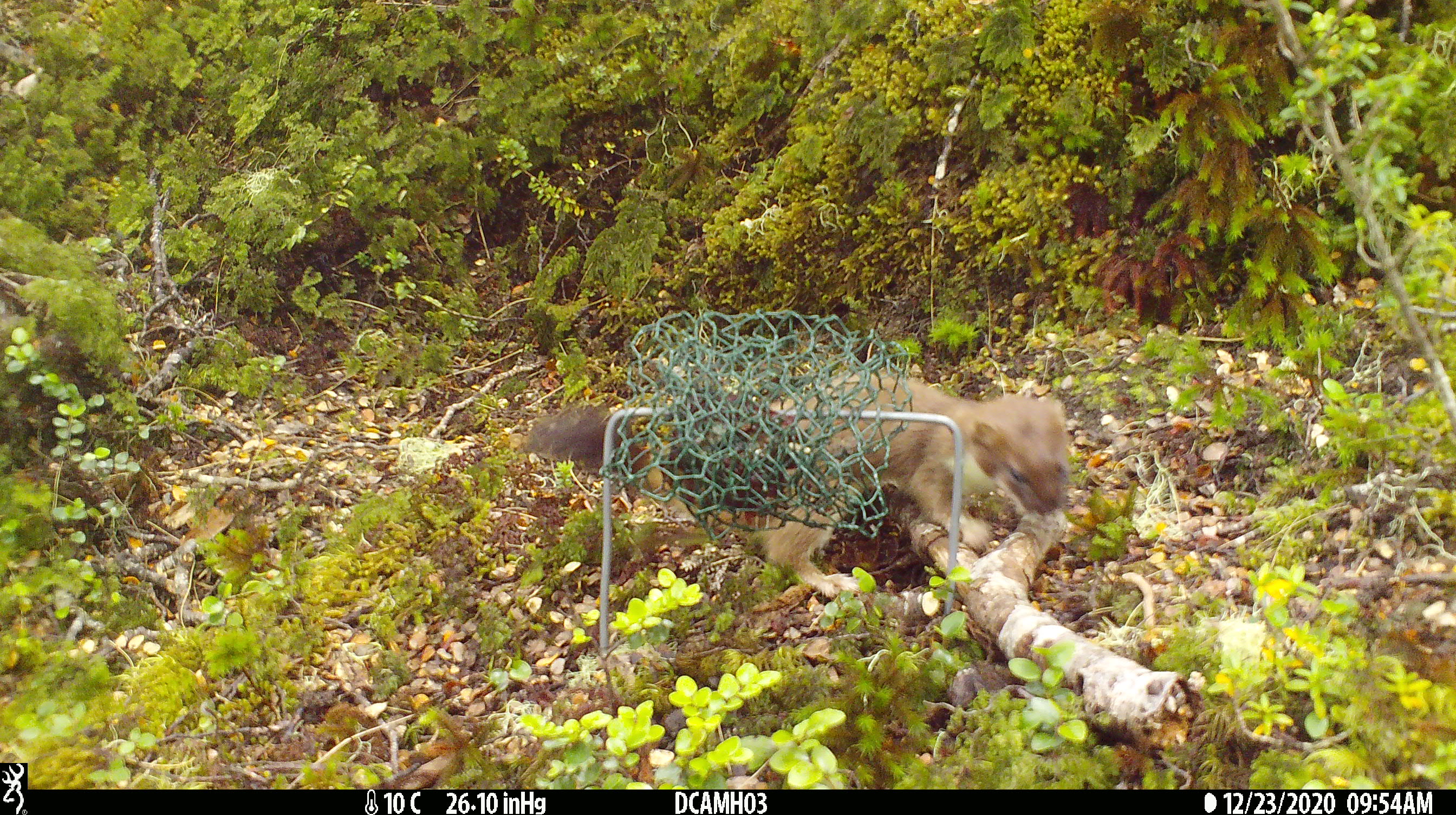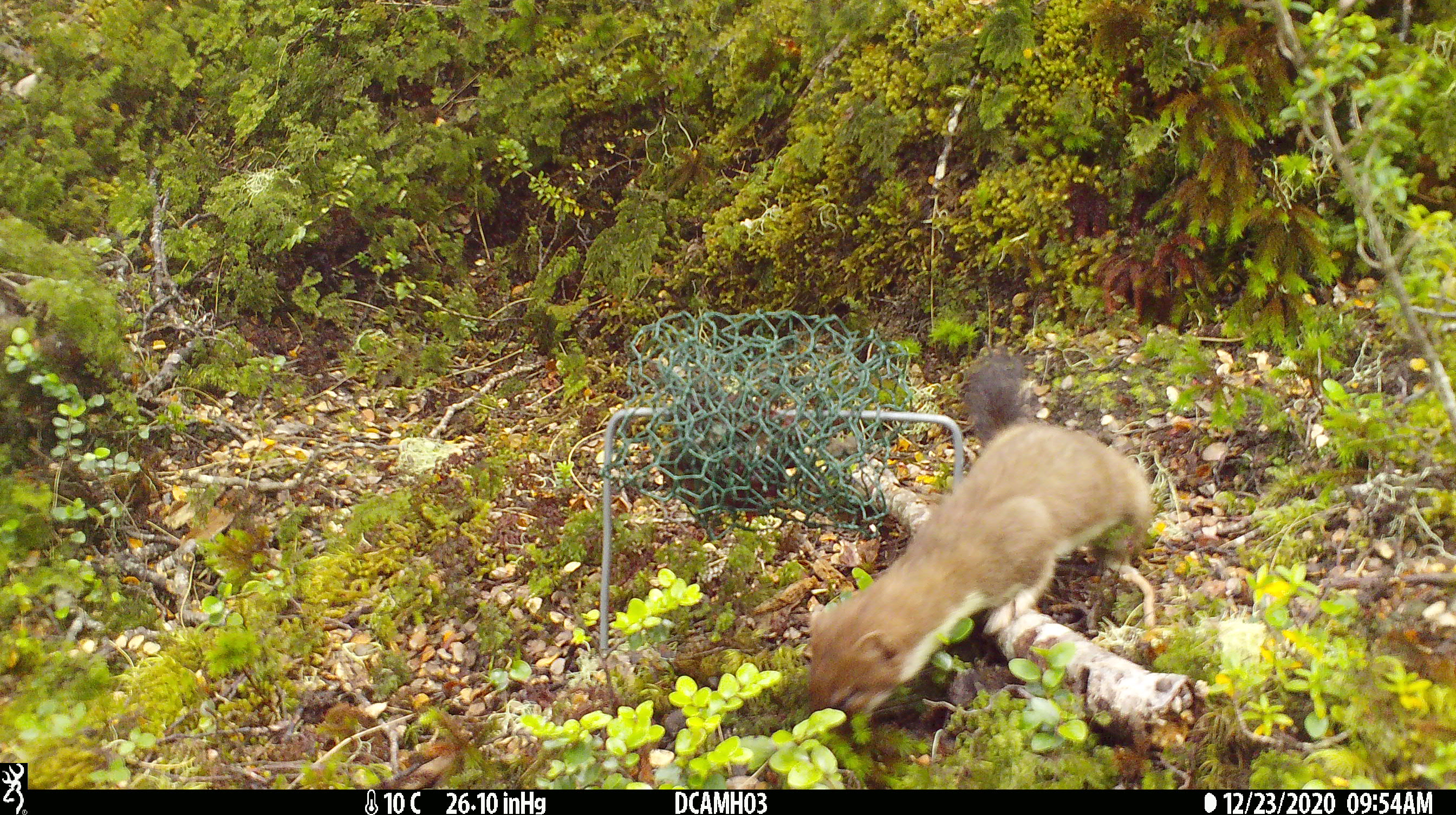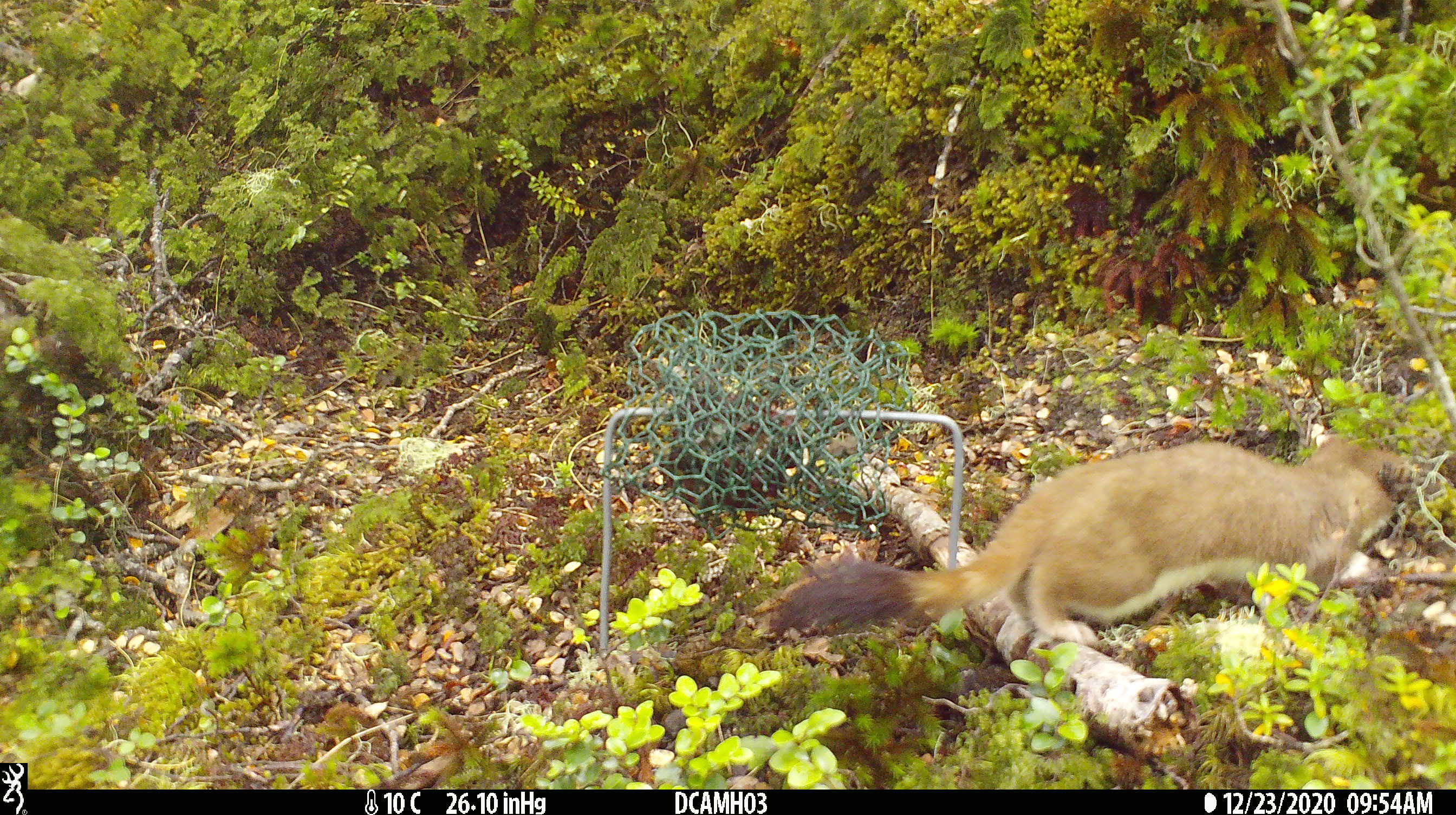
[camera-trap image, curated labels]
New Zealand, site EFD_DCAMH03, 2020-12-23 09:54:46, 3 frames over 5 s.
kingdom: Animalia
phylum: Chordata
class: Mammalia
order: Carnivora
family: Mustelidae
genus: Mustela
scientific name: Mustela erminea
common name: stoat